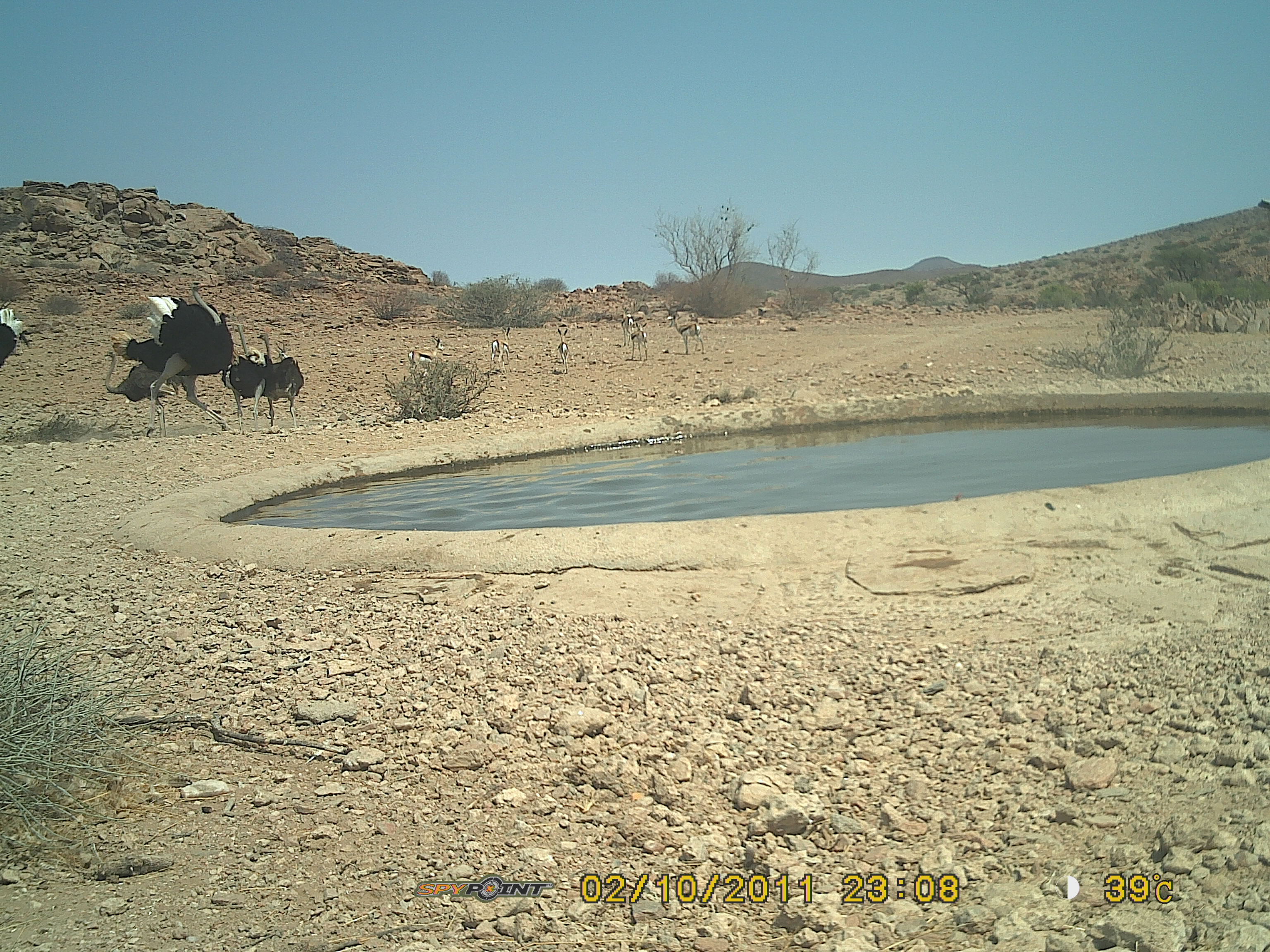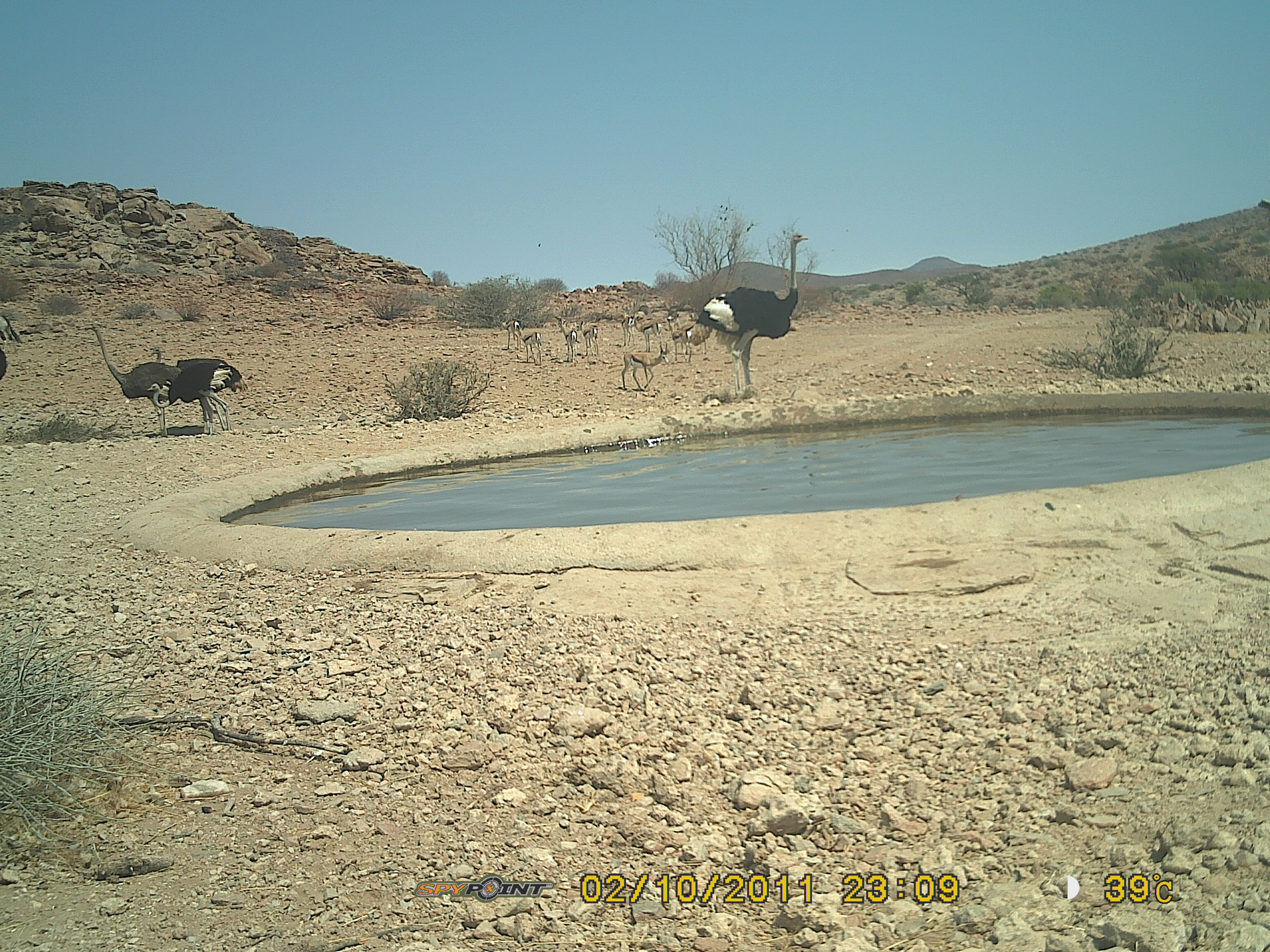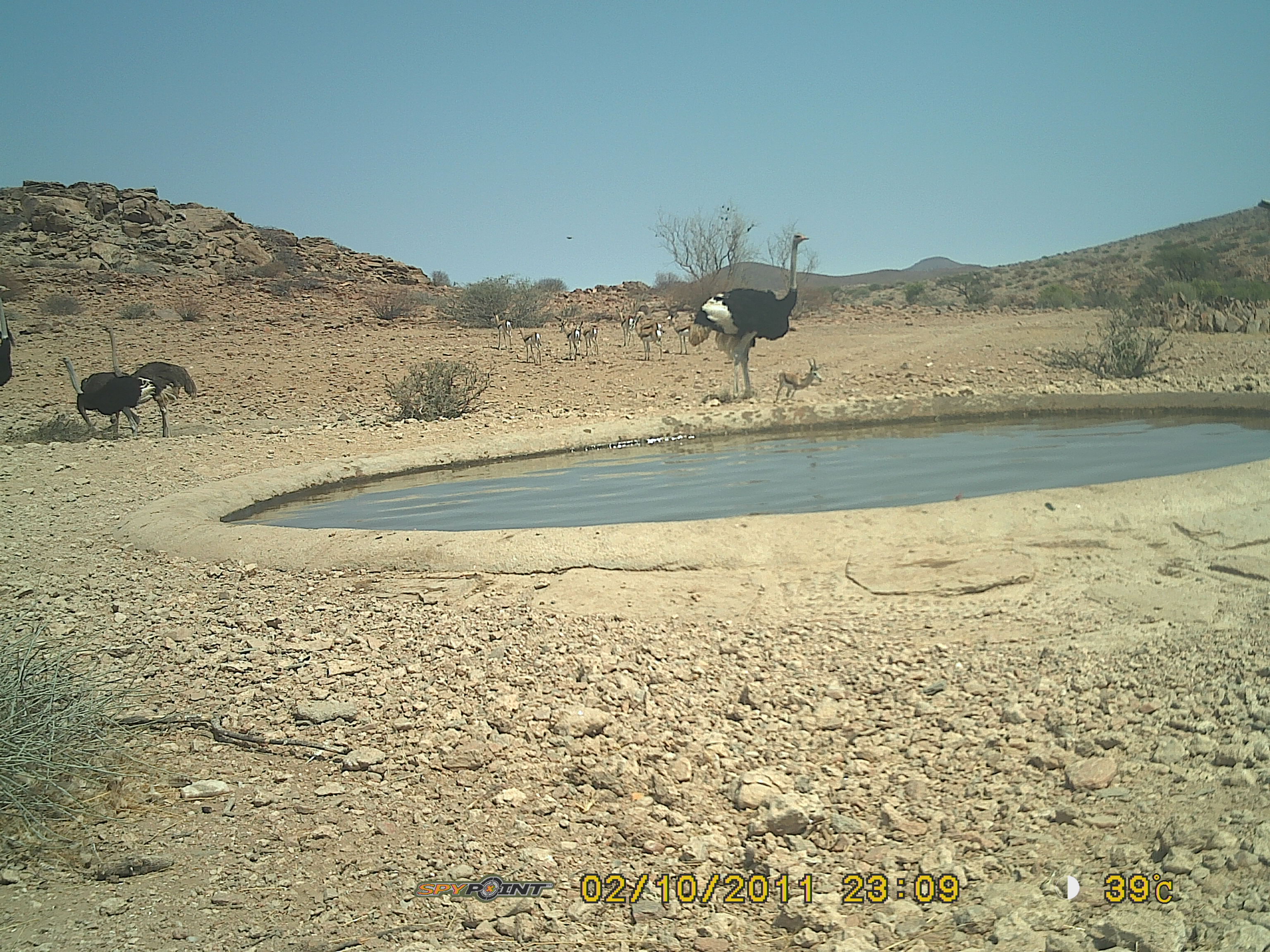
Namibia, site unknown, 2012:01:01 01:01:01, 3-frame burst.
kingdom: Animalia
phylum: Chordata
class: Aves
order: Struthioniformes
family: Struthionidae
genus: Struthio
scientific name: Struthio camelus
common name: common ostrich